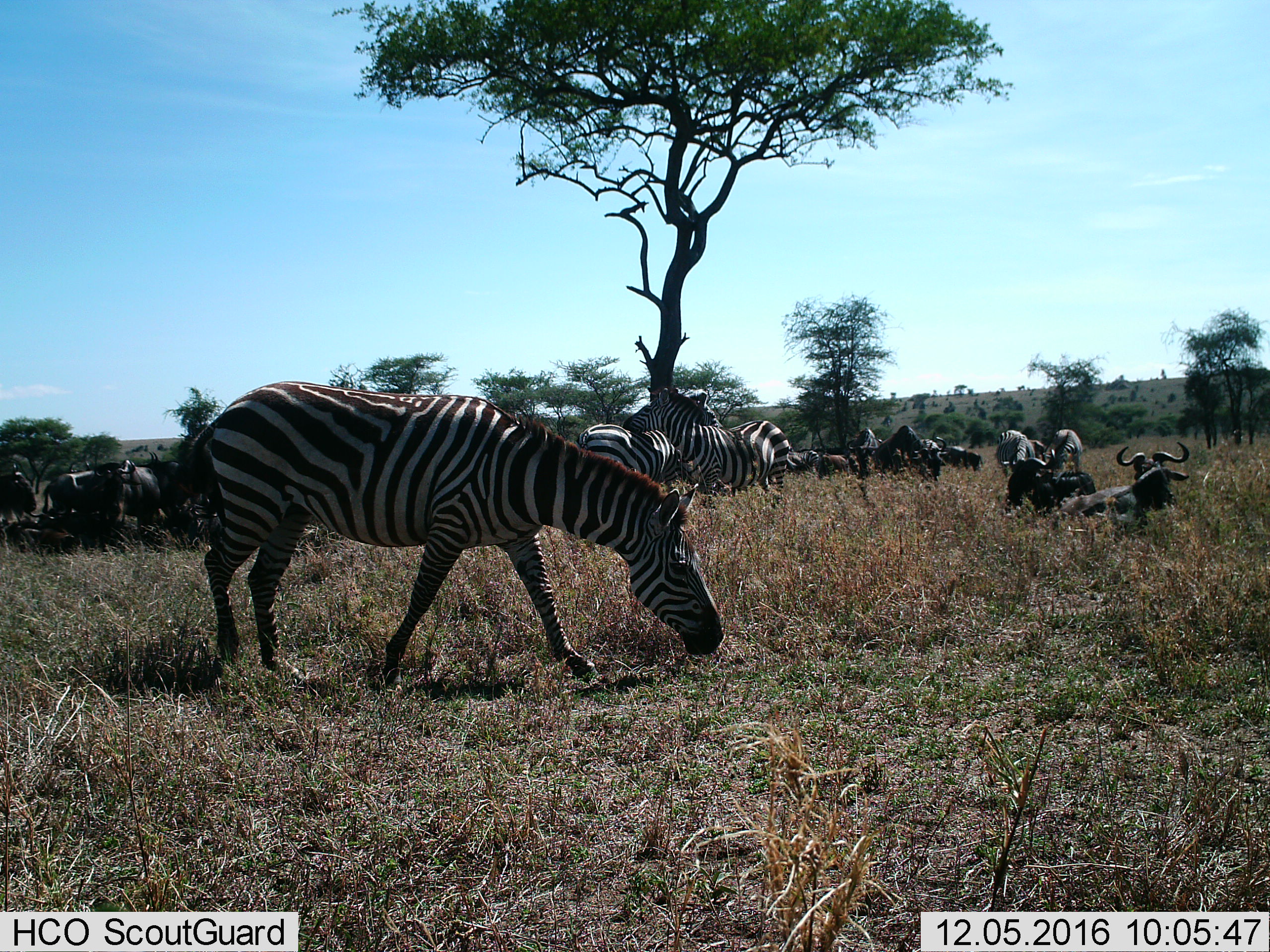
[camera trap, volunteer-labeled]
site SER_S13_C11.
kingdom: Animalia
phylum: Chordata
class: Mammalia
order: Artiodactyla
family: Bovidae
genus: Connochaetes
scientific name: Connochaetes taurinus taurinus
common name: blue wildebeest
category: wildebeestblue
Wildebeestblue (blue wildebeest) (Connochaetes taurinus taurinus), count 11-50. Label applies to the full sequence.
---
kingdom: Animalia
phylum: Chordata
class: Mammalia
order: Perissodactyla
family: Equidae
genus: Equus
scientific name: Equus quagga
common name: plains zebra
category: zebraplains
Zebraplains (plains zebra) (Equus quagga), count 6. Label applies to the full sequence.